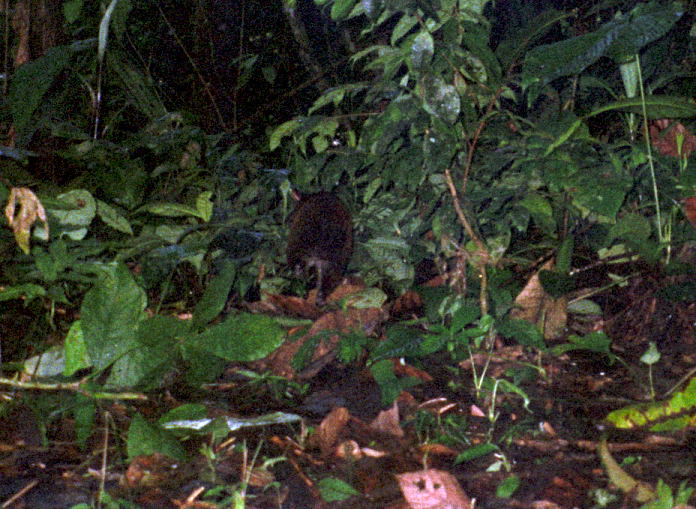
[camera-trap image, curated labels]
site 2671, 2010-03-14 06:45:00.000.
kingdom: Animalia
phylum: Chordata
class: Mammalia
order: Rodentia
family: Dasyproctidae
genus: Dasyprocta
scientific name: Dasyprocta punctata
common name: central american agouti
Dasyprocta punctata (central american agouti).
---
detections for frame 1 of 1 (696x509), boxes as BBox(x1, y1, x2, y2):
dasyprocta punctata: BBox(283, 187, 353, 310)